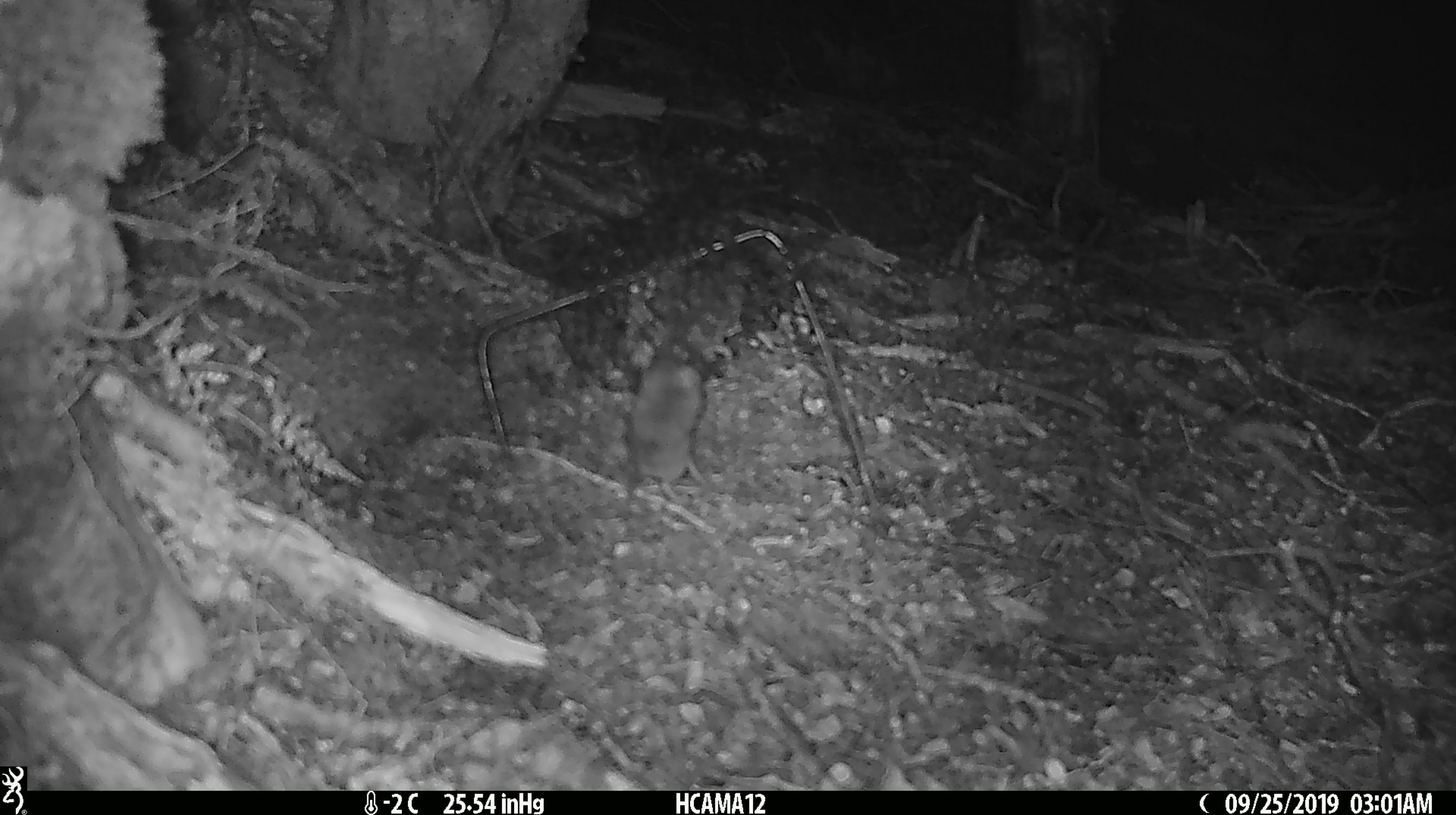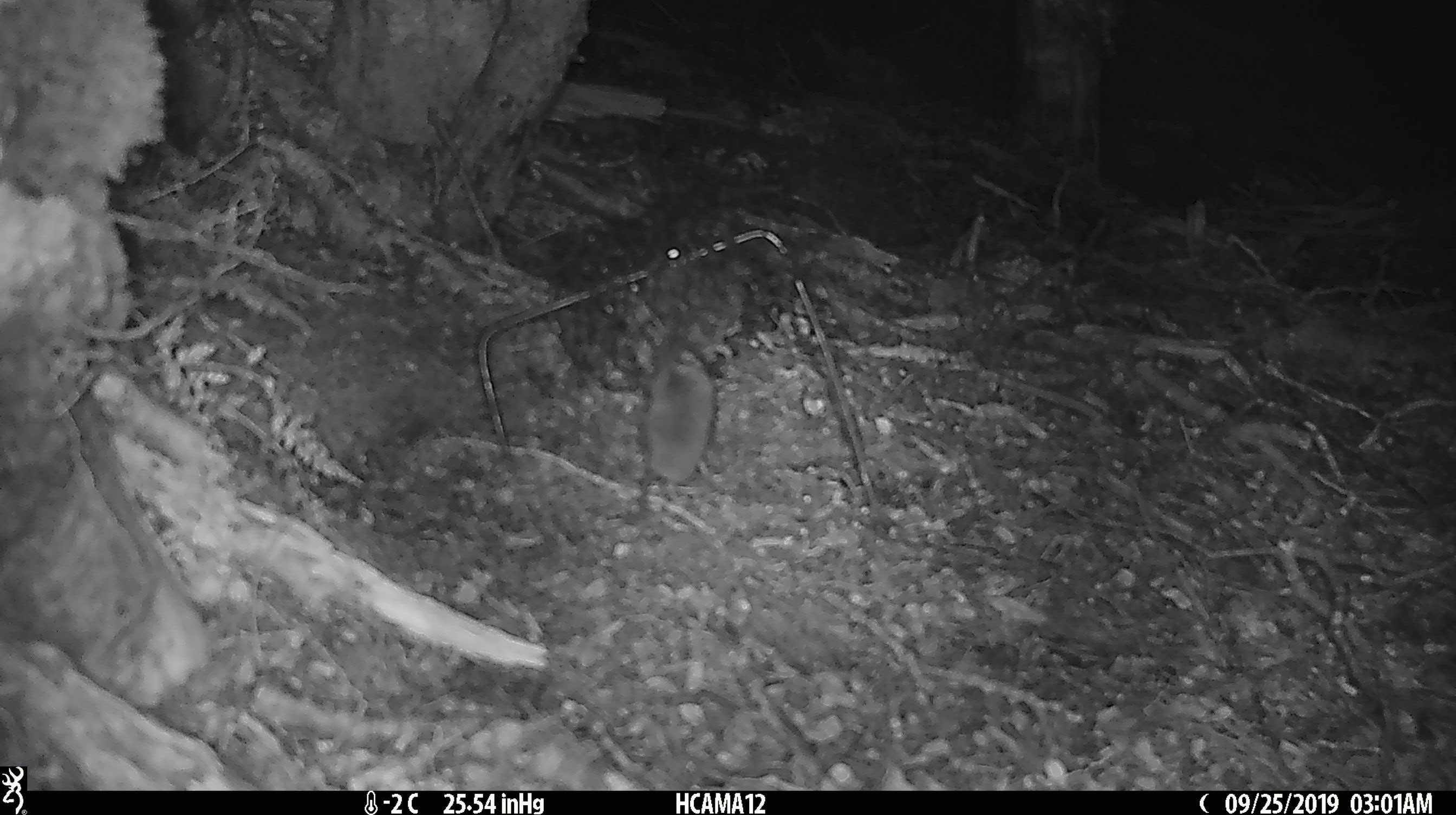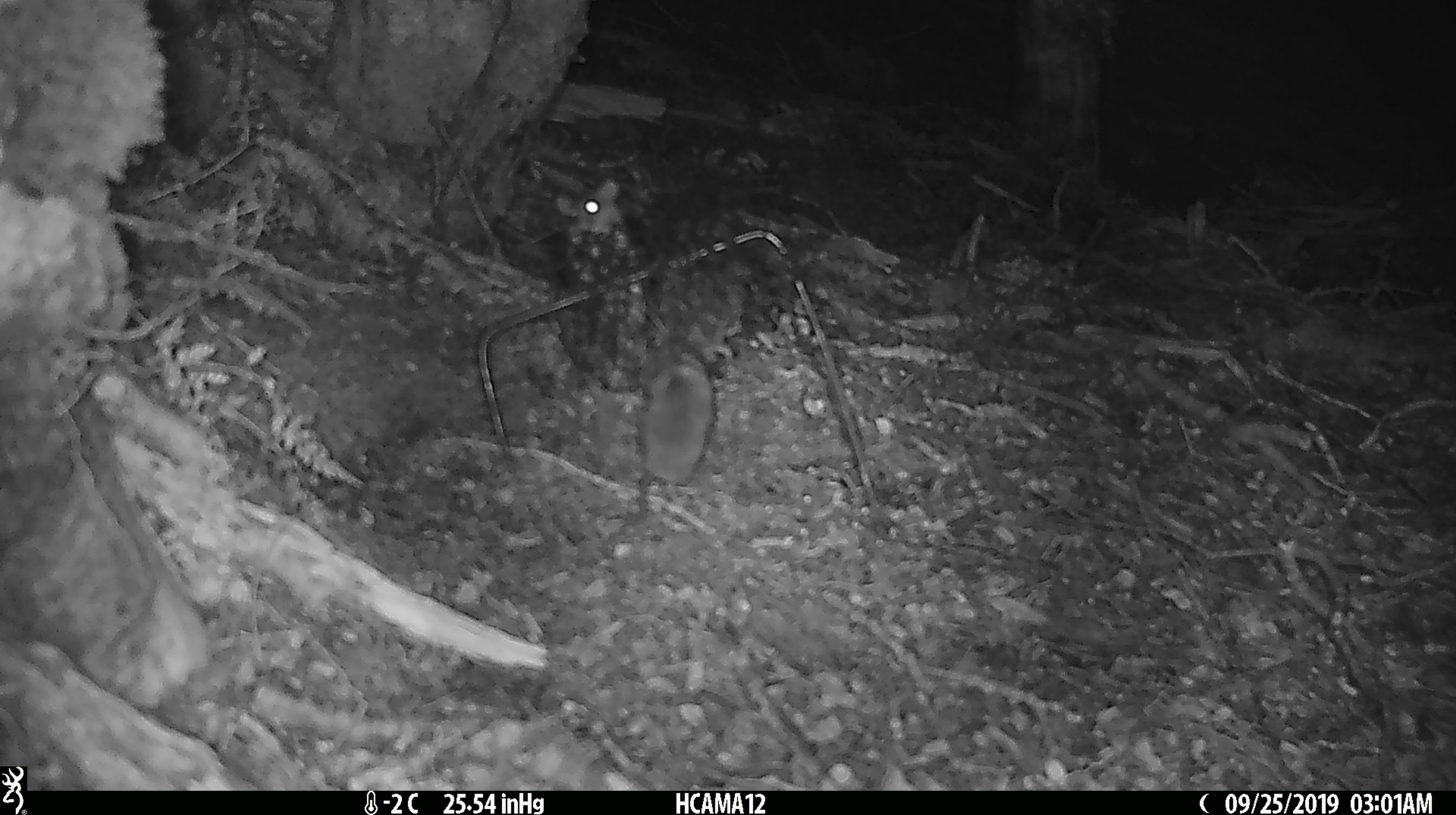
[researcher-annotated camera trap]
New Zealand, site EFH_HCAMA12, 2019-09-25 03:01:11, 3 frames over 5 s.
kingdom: Animalia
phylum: Chordata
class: Mammalia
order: Rodentia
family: Muridae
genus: Mus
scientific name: Mus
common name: mouse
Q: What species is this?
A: Mouse (Mus).